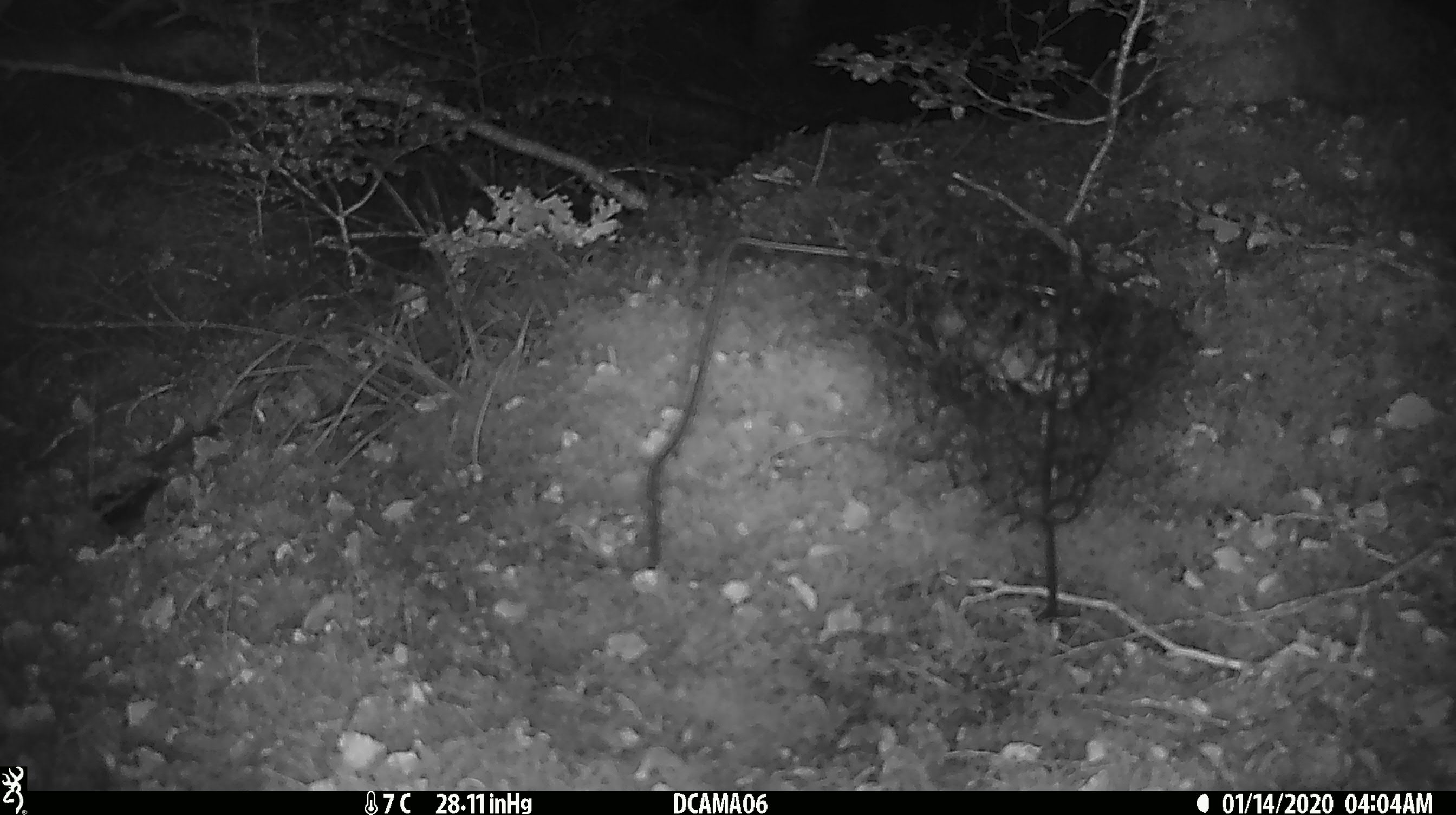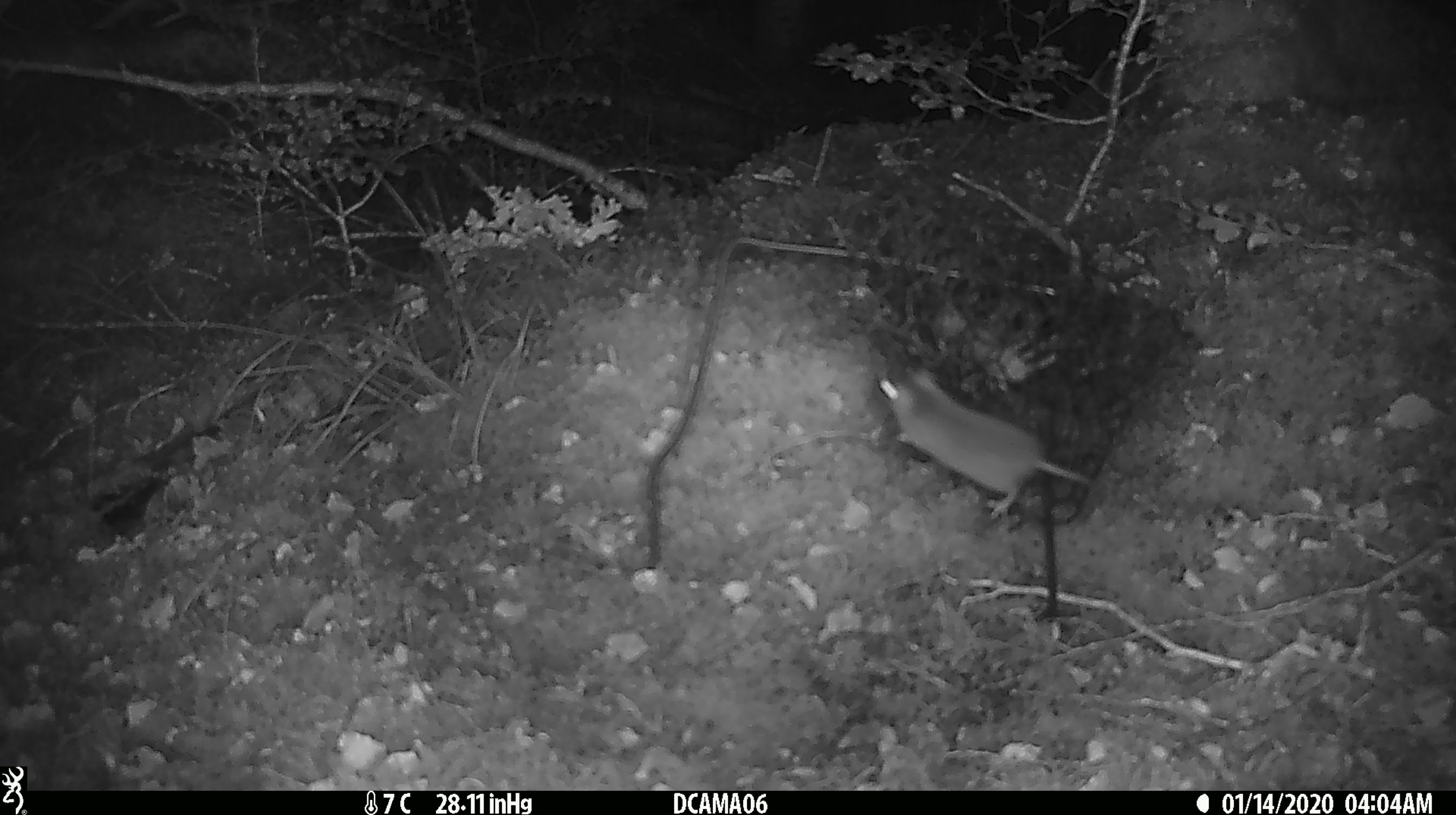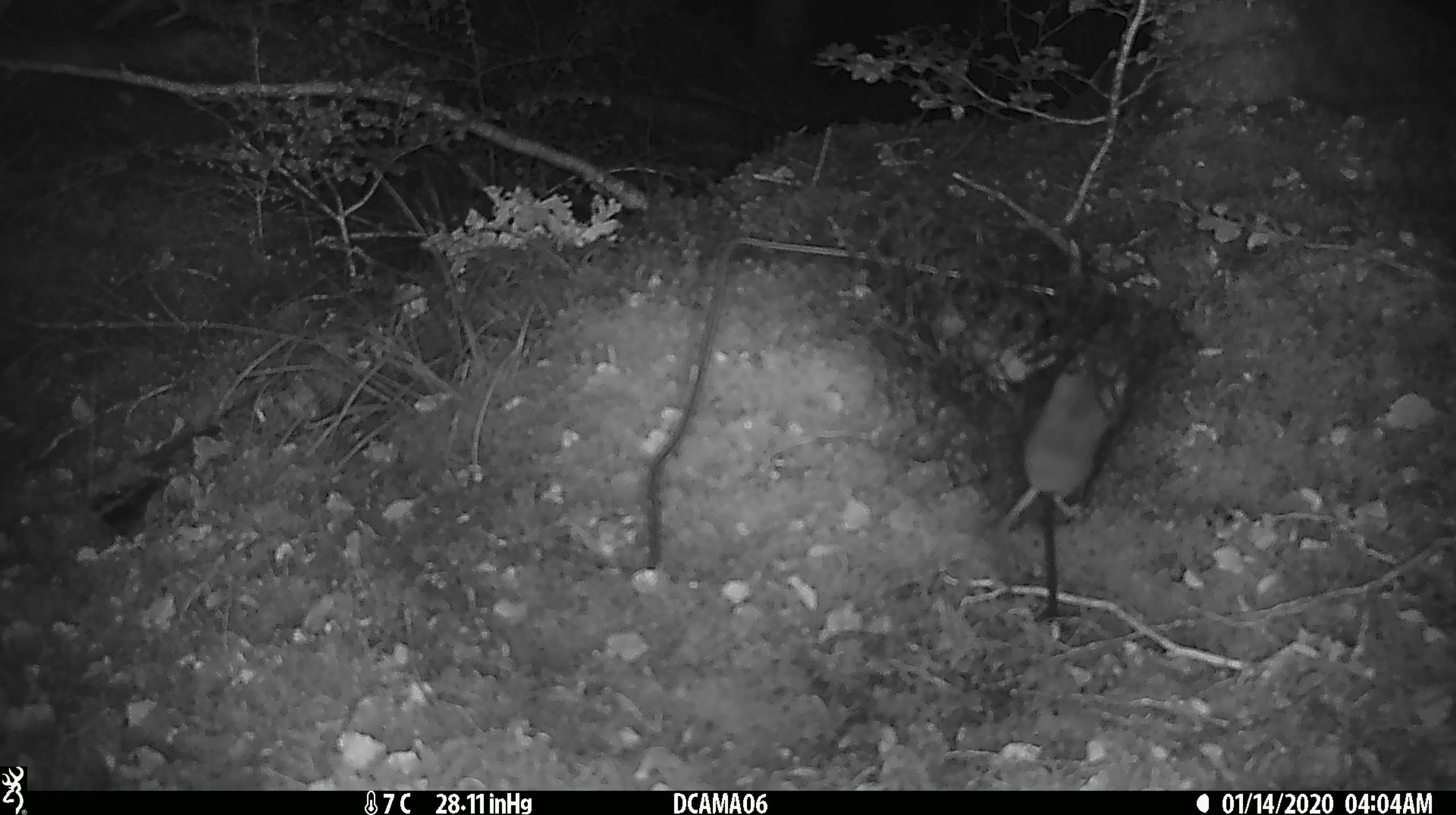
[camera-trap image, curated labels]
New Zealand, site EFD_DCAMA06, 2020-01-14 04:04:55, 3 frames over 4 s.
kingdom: Animalia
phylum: Chordata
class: Mammalia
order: Rodentia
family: Muridae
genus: Mus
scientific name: Mus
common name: mouse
Mouse (Mus).